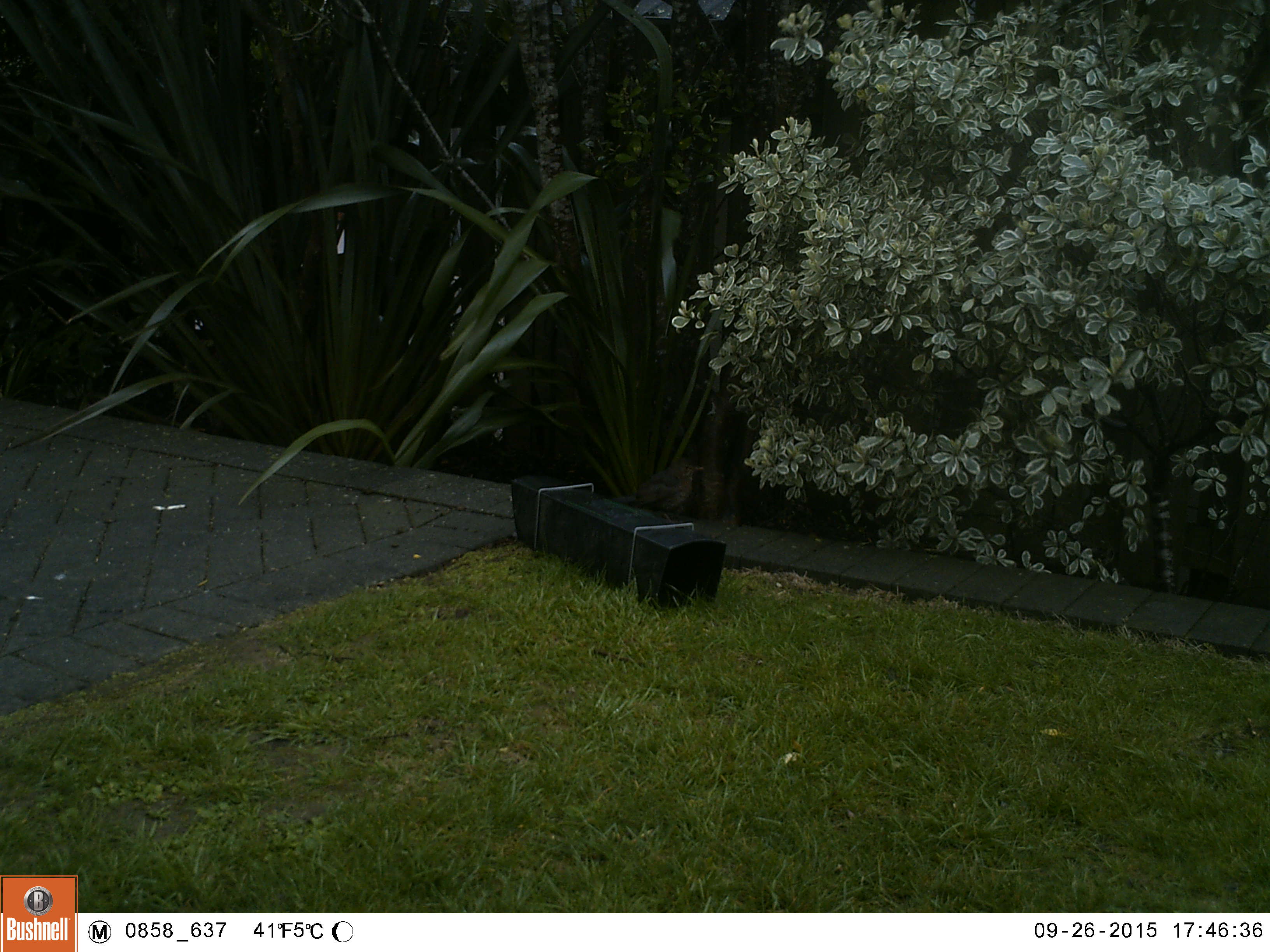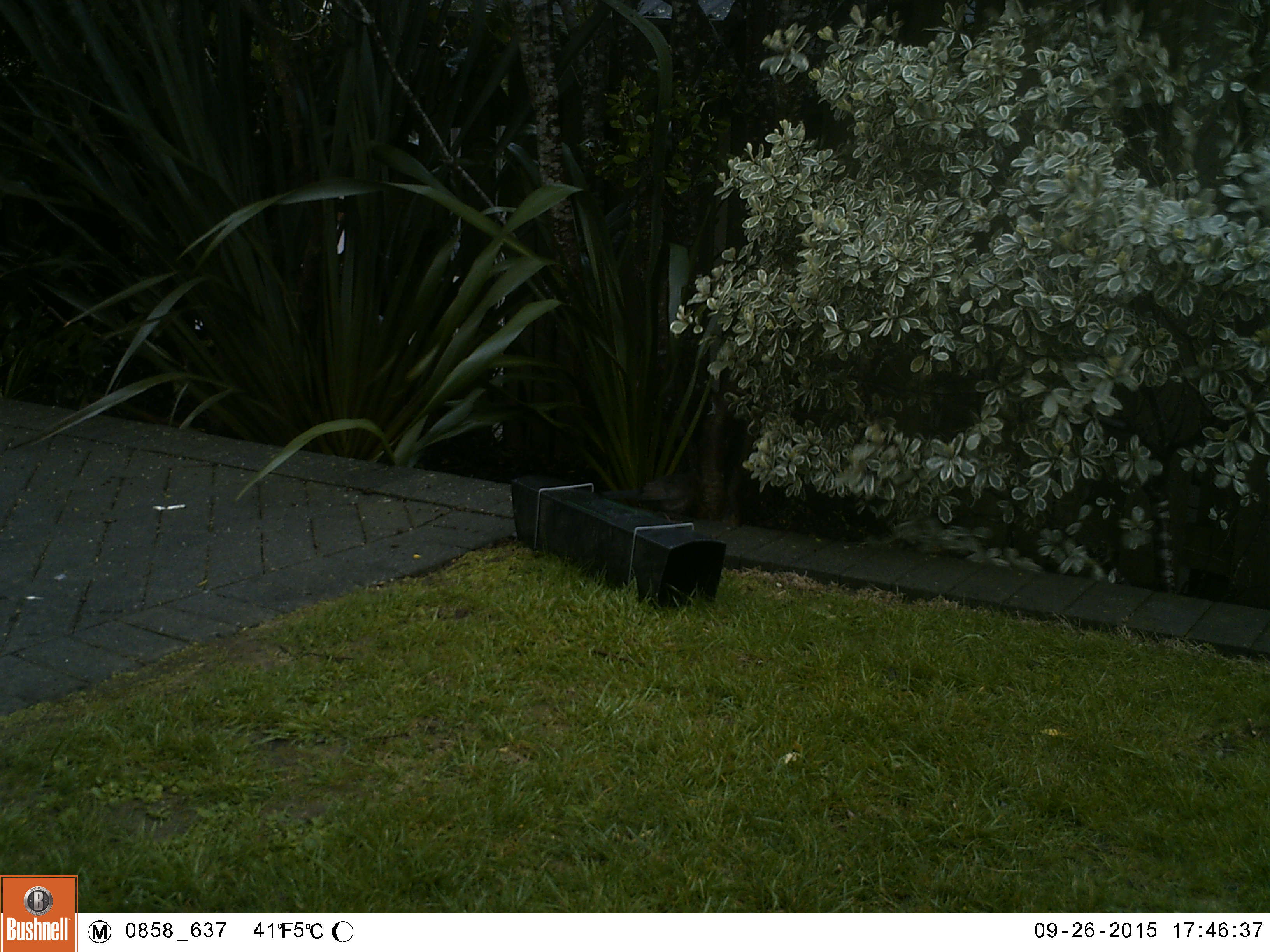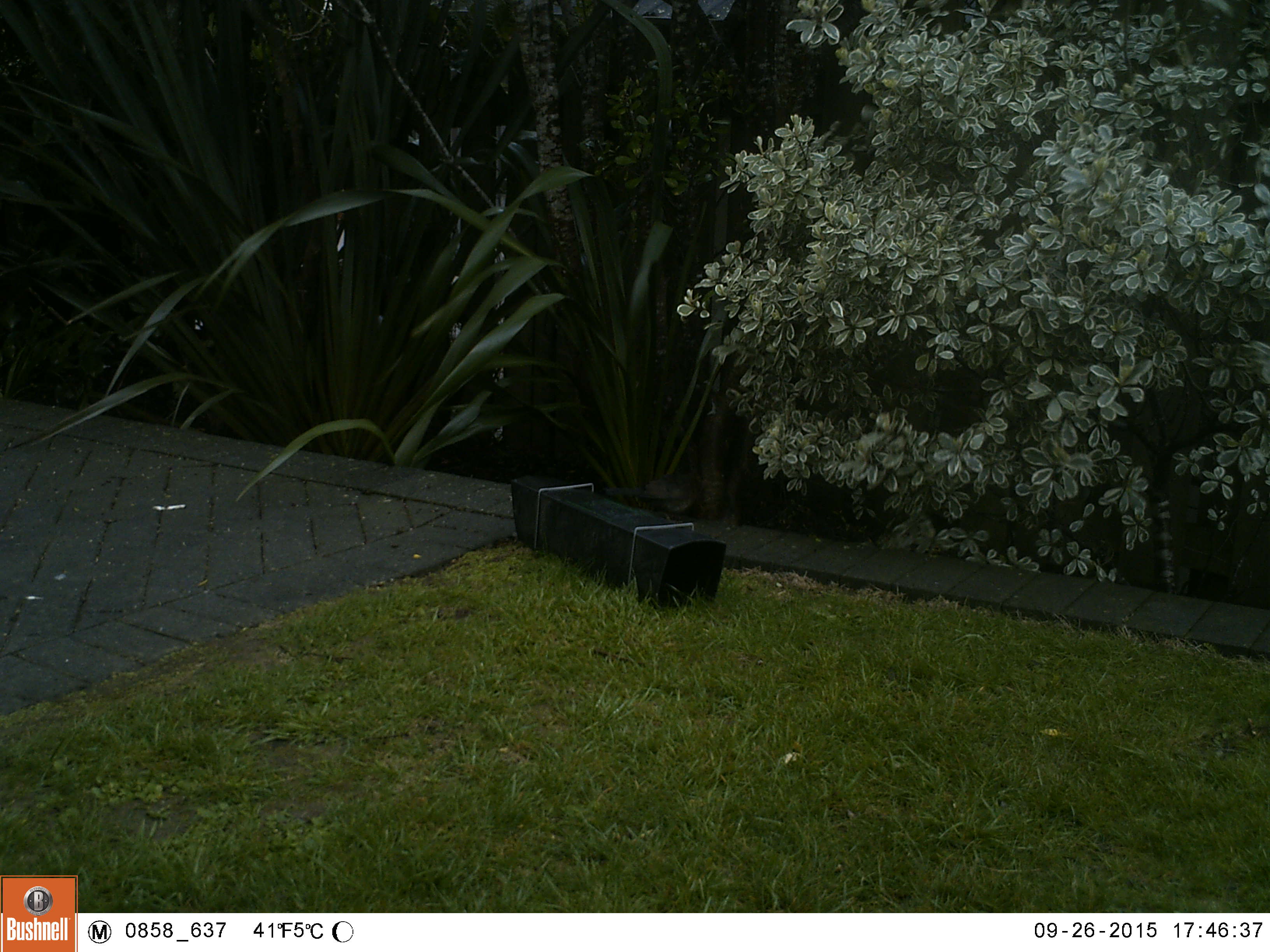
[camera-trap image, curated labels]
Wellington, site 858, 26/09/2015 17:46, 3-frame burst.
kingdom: Animalia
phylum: Chordata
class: Aves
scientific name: Aves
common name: bird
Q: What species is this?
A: Bird (Aves).